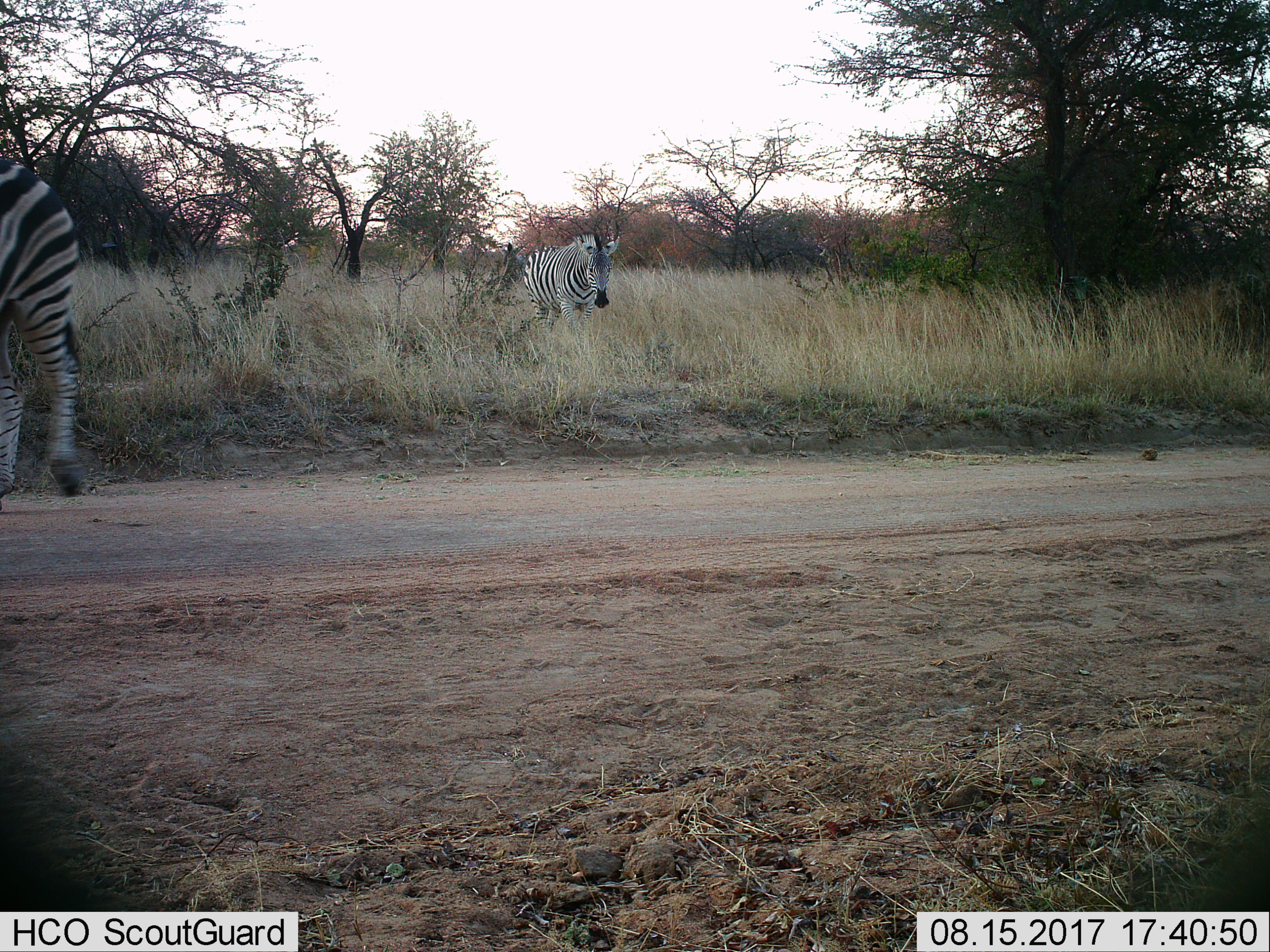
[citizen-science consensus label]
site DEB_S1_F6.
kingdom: Animalia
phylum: Chordata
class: Mammalia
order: Perissodactyla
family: Equidae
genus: Equus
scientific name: Equus quagga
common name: plains zebra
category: zebraplains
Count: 2.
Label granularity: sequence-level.